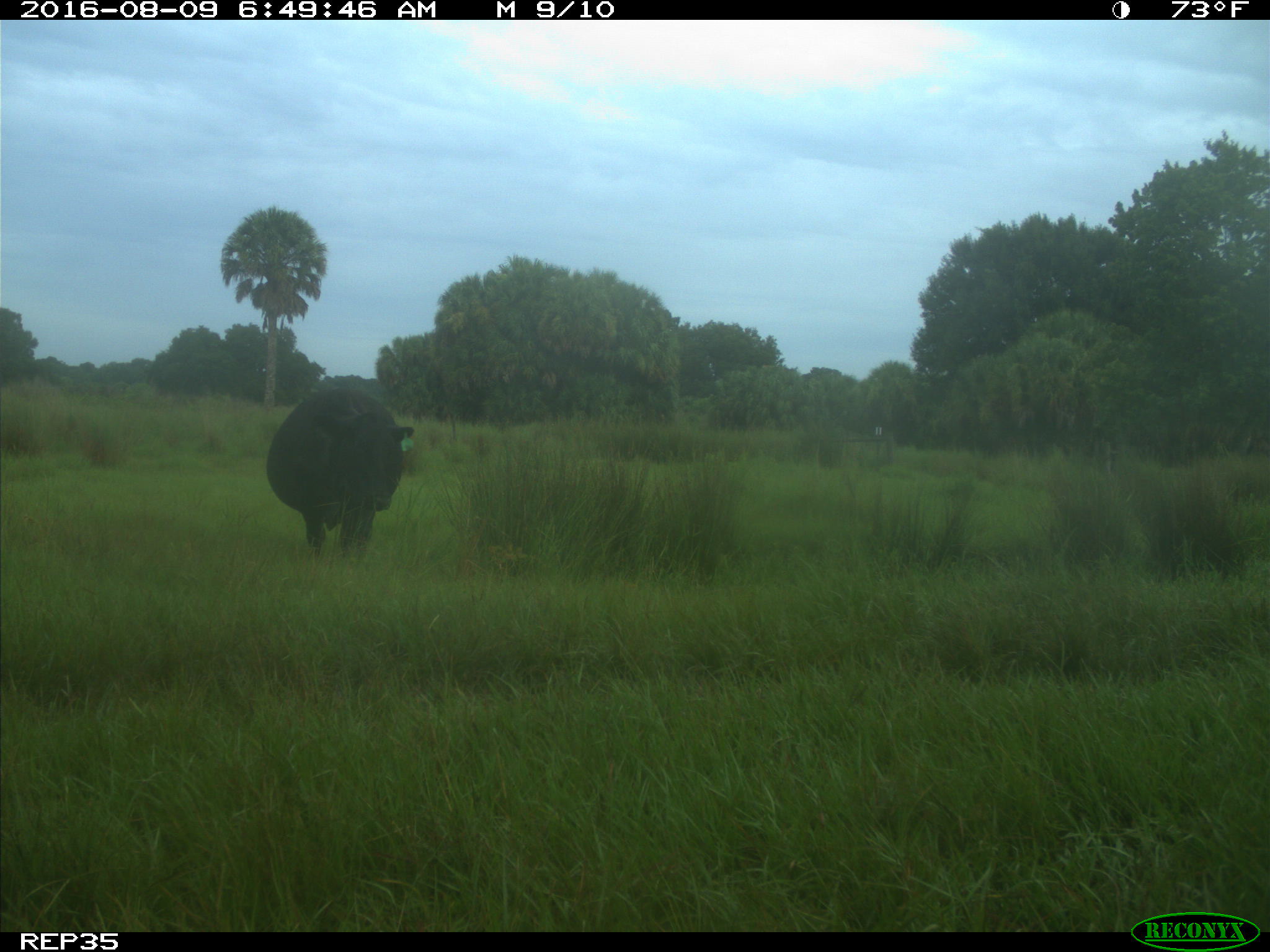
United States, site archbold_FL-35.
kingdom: Animalia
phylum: Chordata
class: Mammalia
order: Artiodactyla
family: Bovidae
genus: Bos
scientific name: Bos taurus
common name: domestic cow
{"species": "Bos taurus (domestic cow)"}